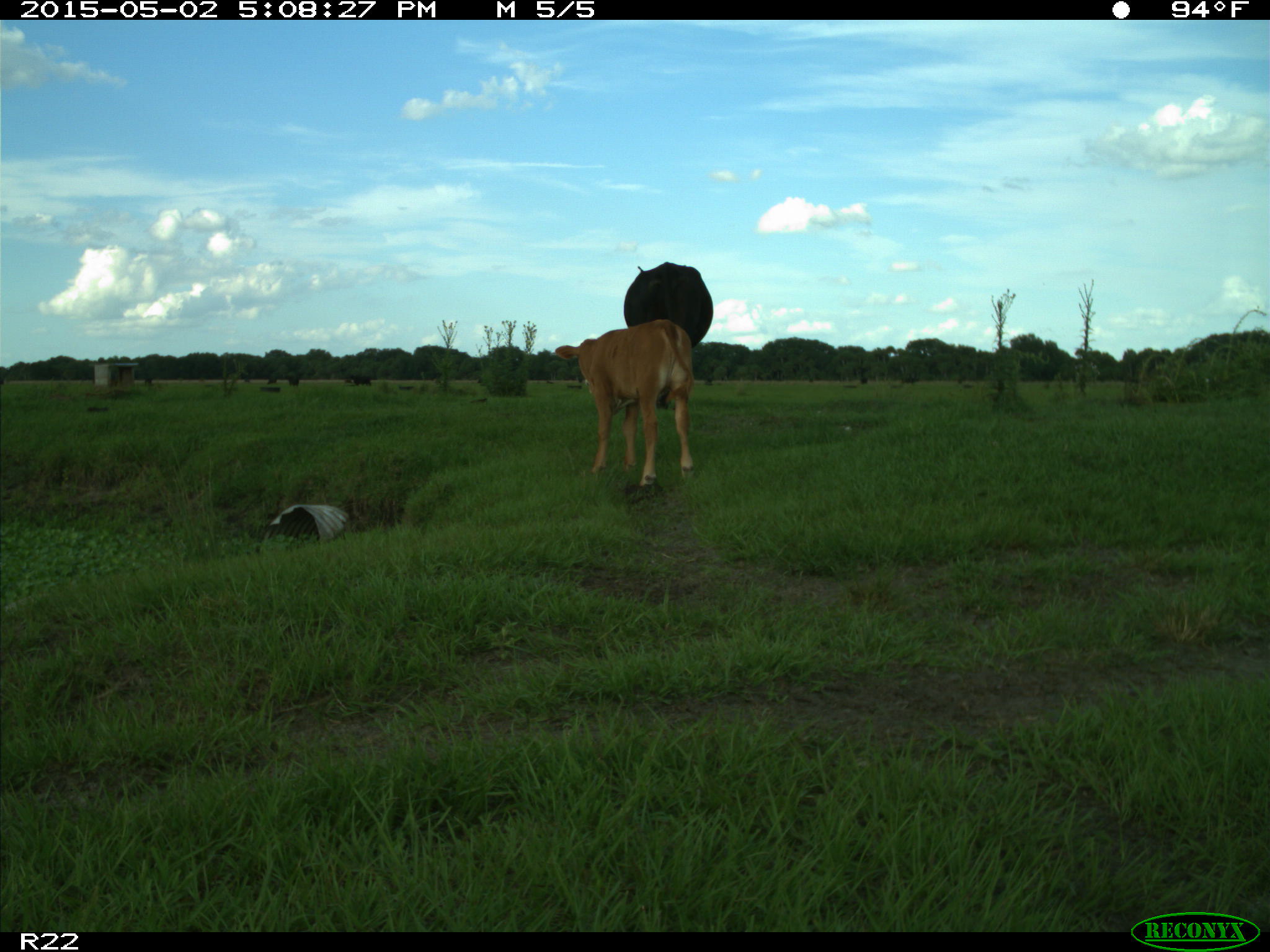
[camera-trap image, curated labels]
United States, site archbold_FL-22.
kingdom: Animalia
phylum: Chordata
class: Mammalia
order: Artiodactyla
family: Bovidae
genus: Bos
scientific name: Bos taurus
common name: domestic cow